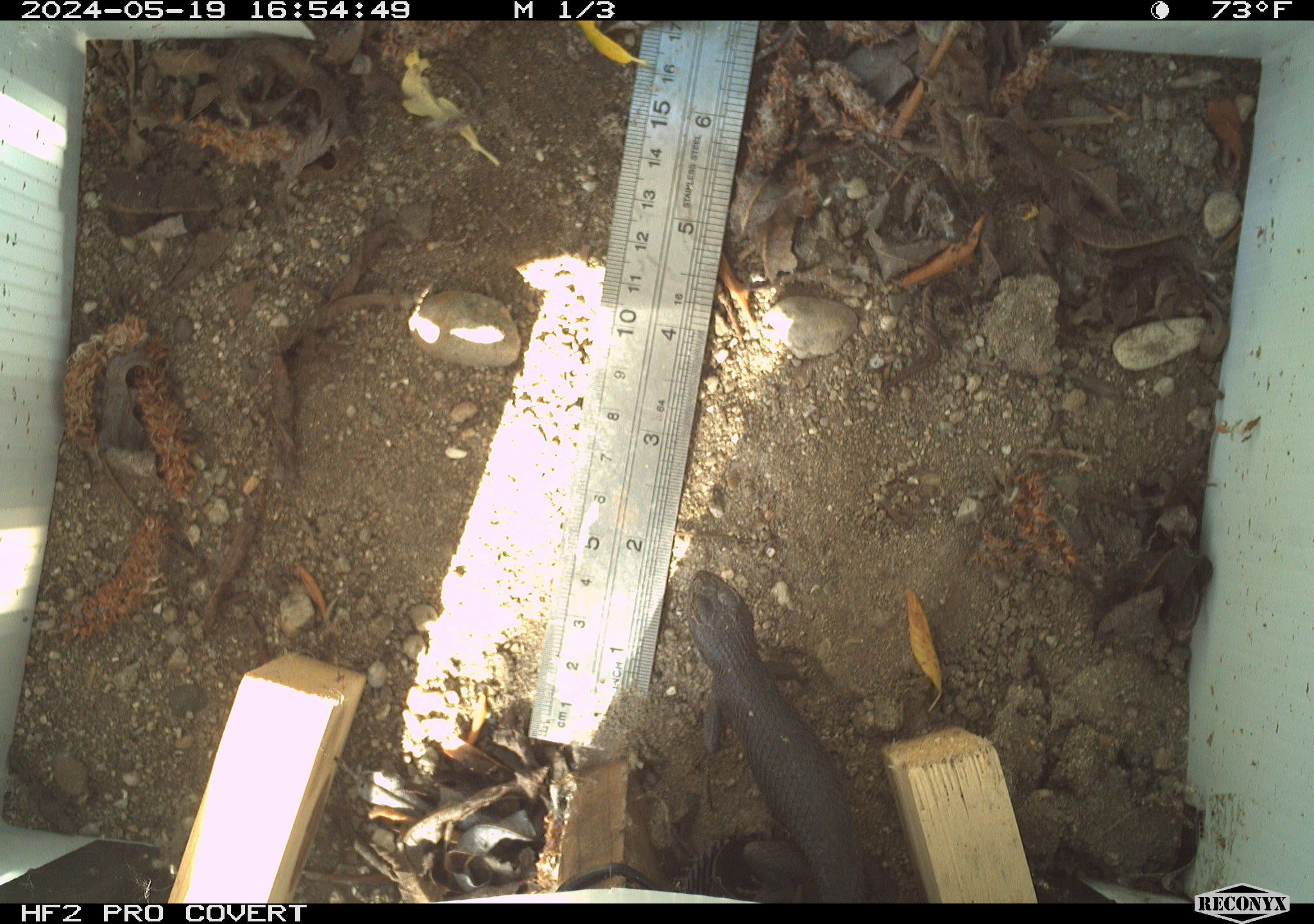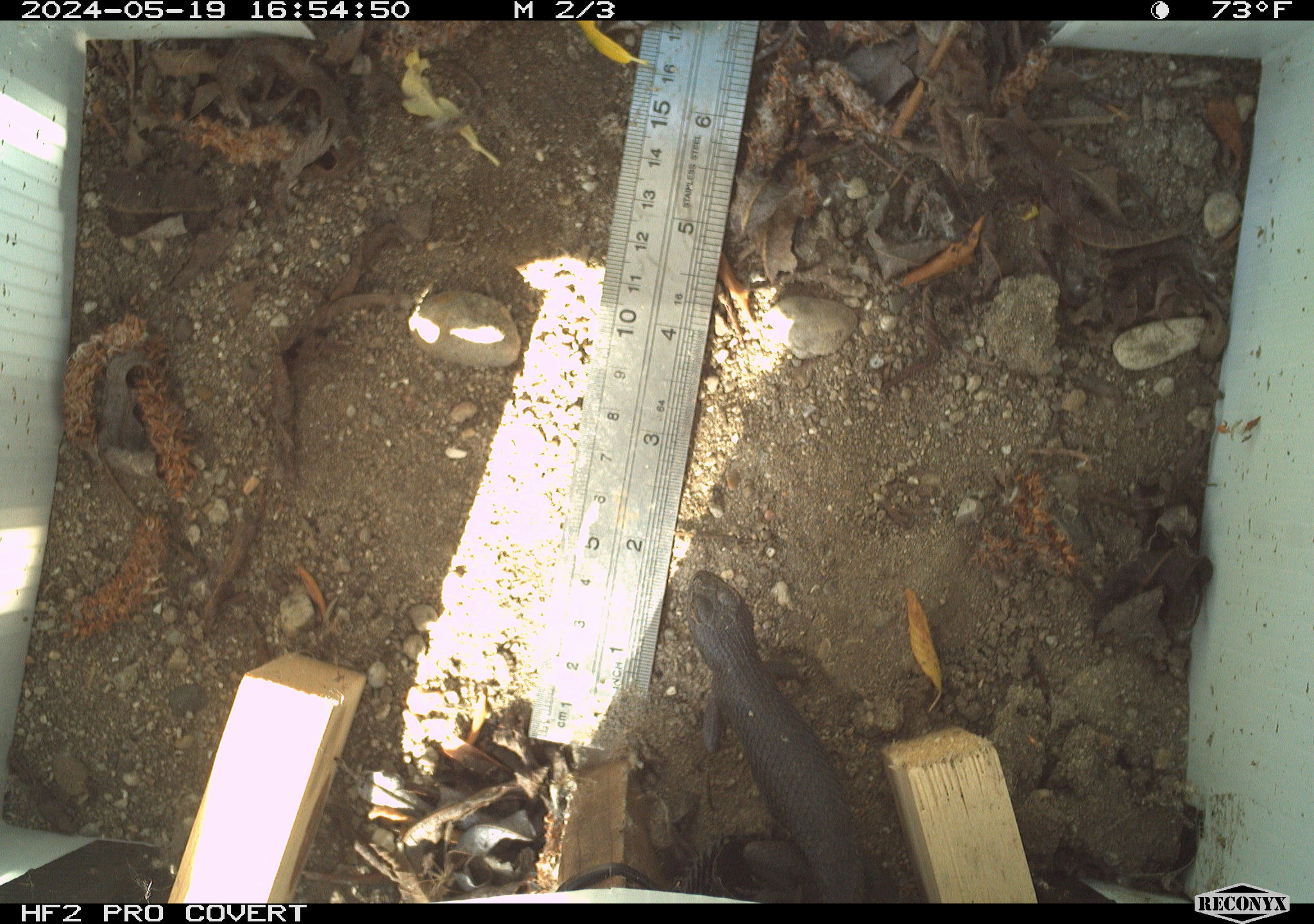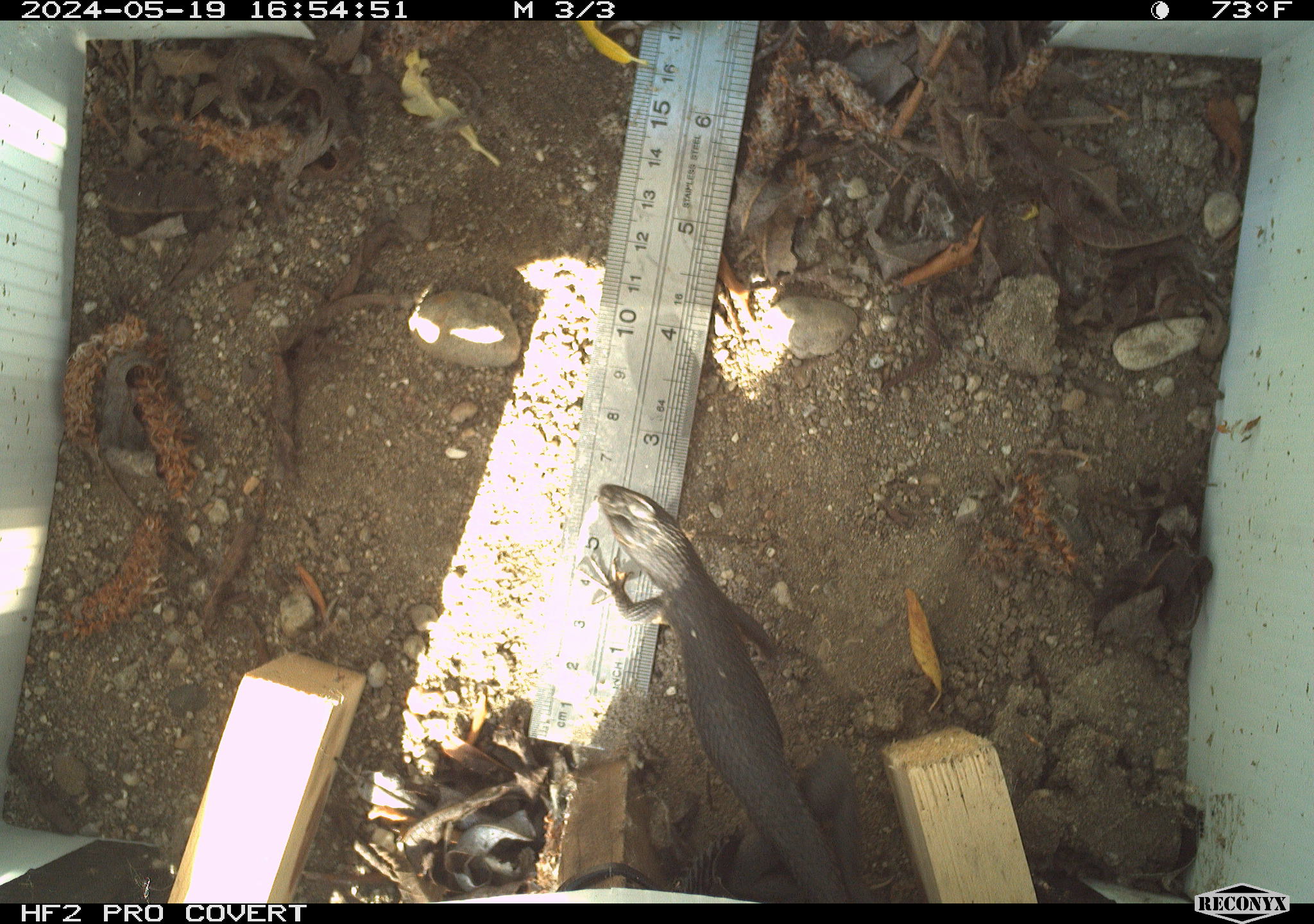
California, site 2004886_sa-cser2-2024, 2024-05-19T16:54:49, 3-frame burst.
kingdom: Animalia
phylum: Chordata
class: Reptilia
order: Squamata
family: Phrynosomatidae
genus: Sceloporus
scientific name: Sceloporus occidentalis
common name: western fence lizard